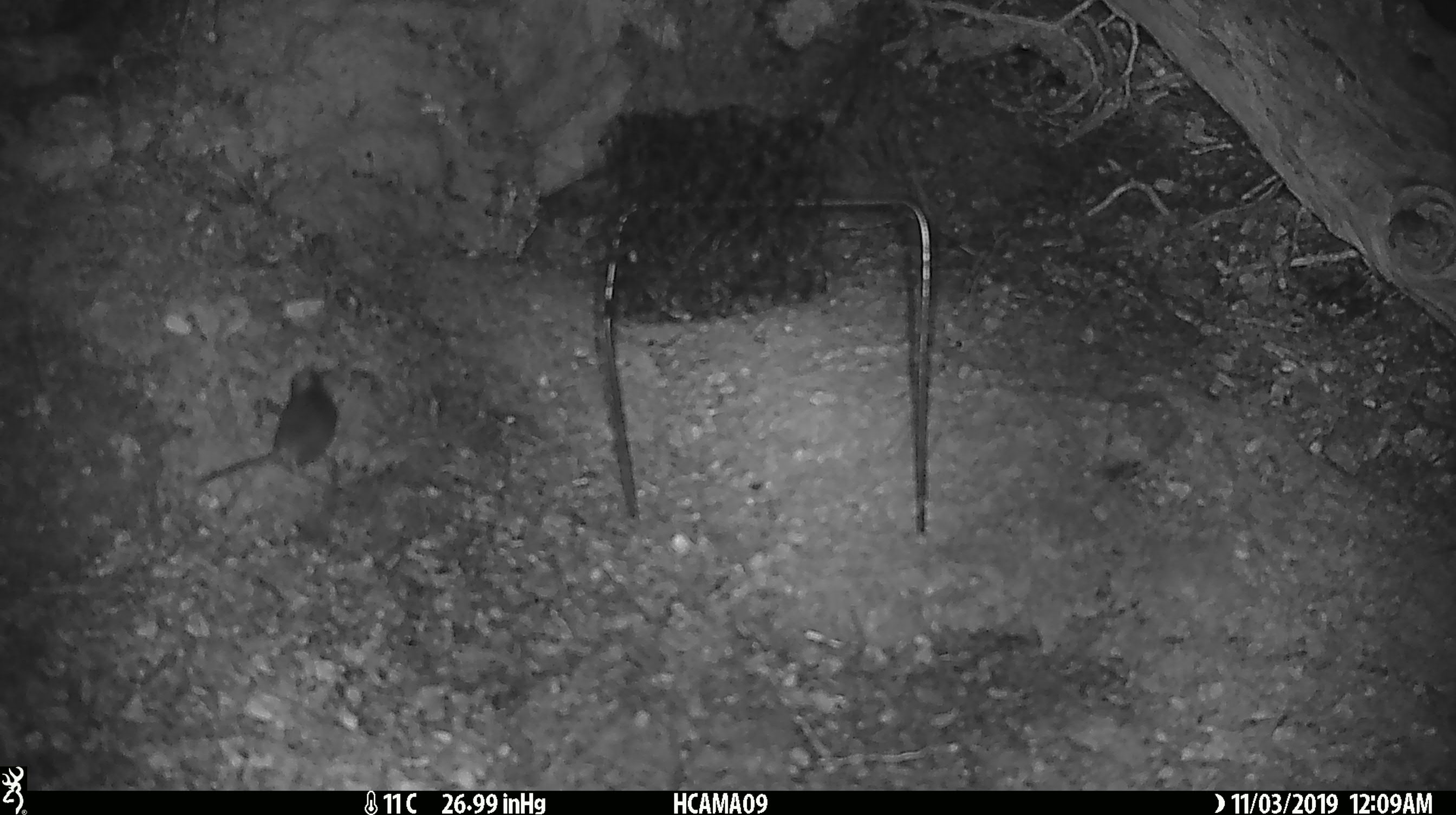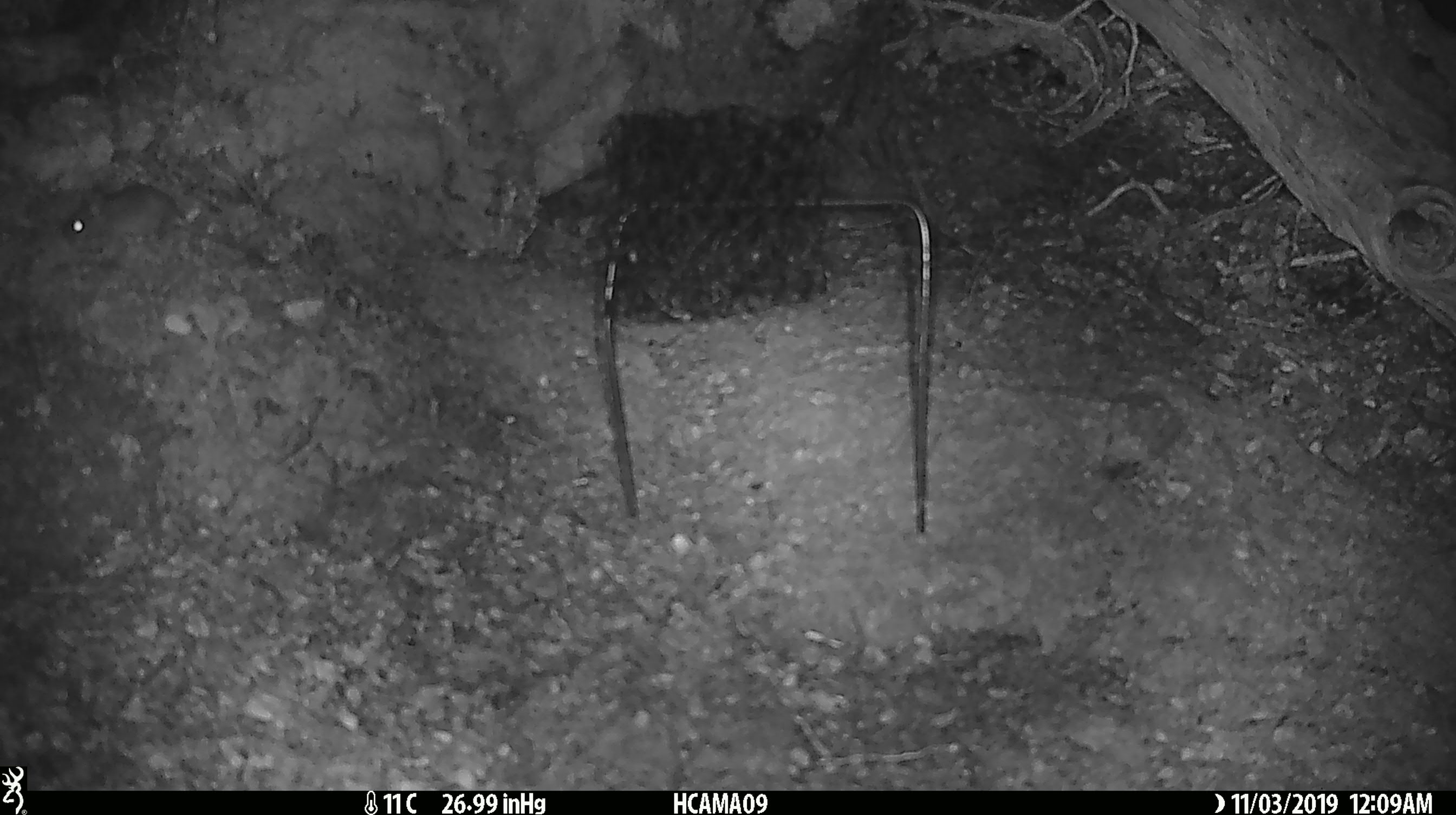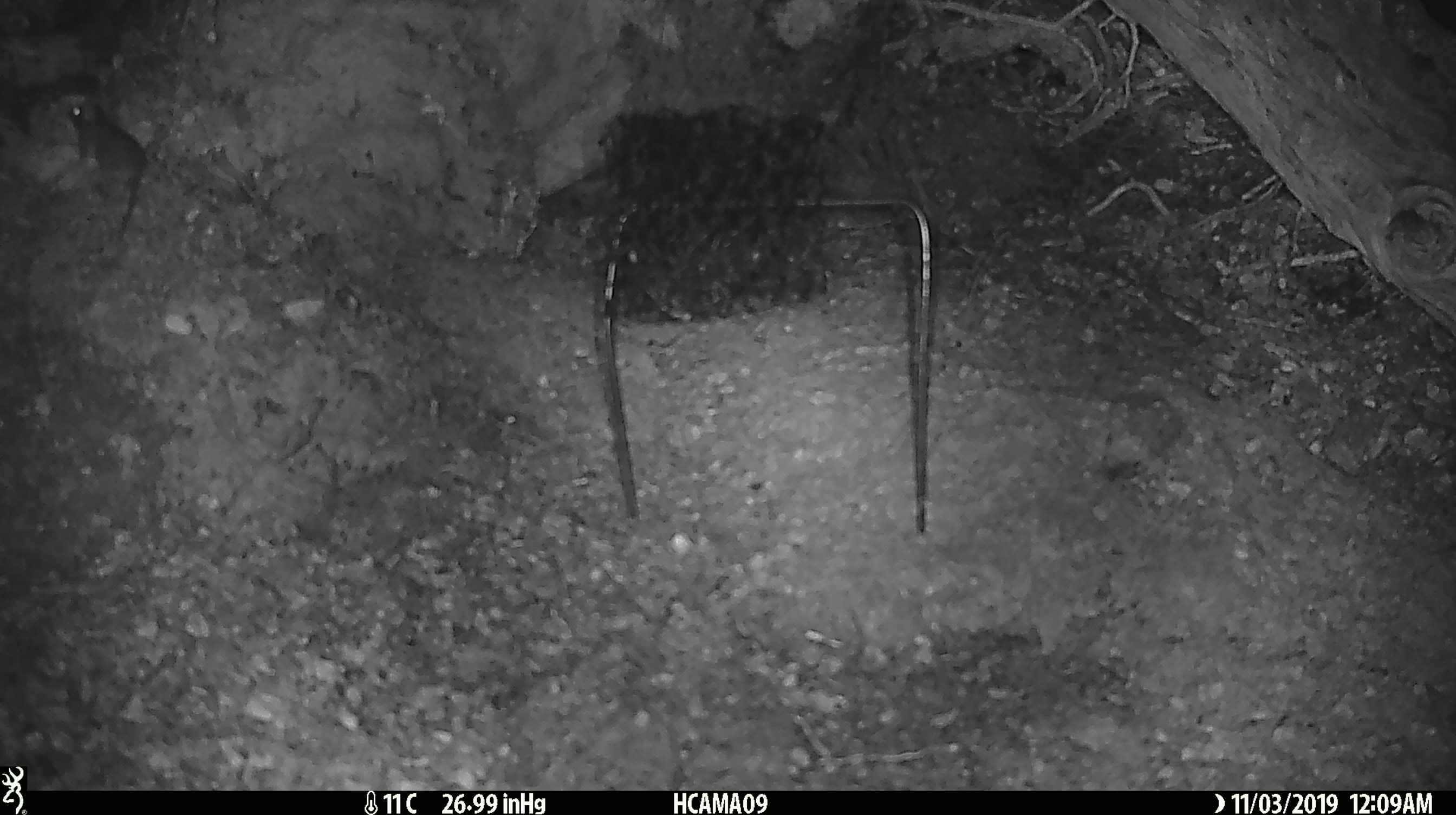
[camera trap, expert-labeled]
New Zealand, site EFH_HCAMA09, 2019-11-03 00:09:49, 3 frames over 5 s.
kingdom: Animalia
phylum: Chordata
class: Mammalia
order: Rodentia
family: Muridae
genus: Mus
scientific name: Mus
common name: mouse